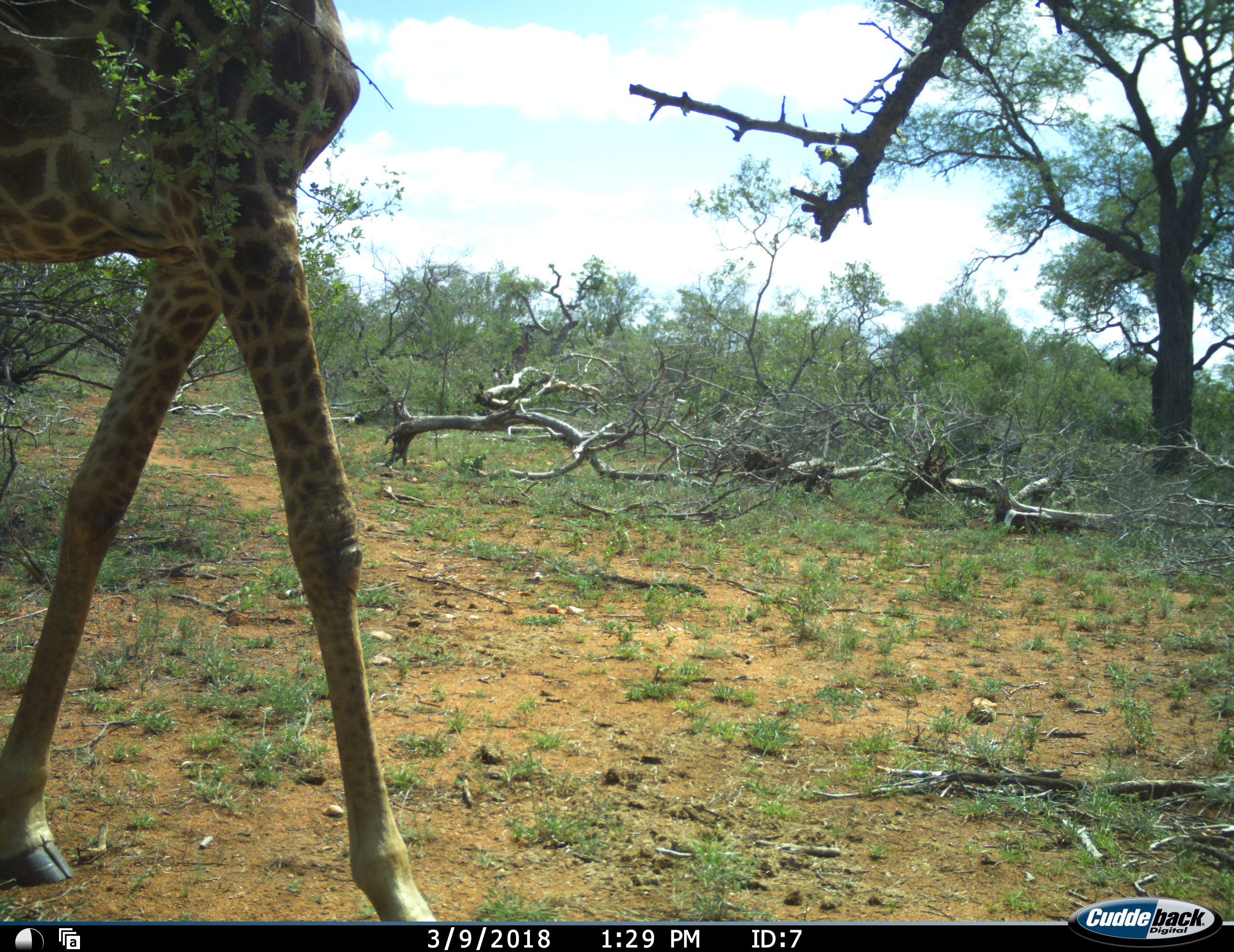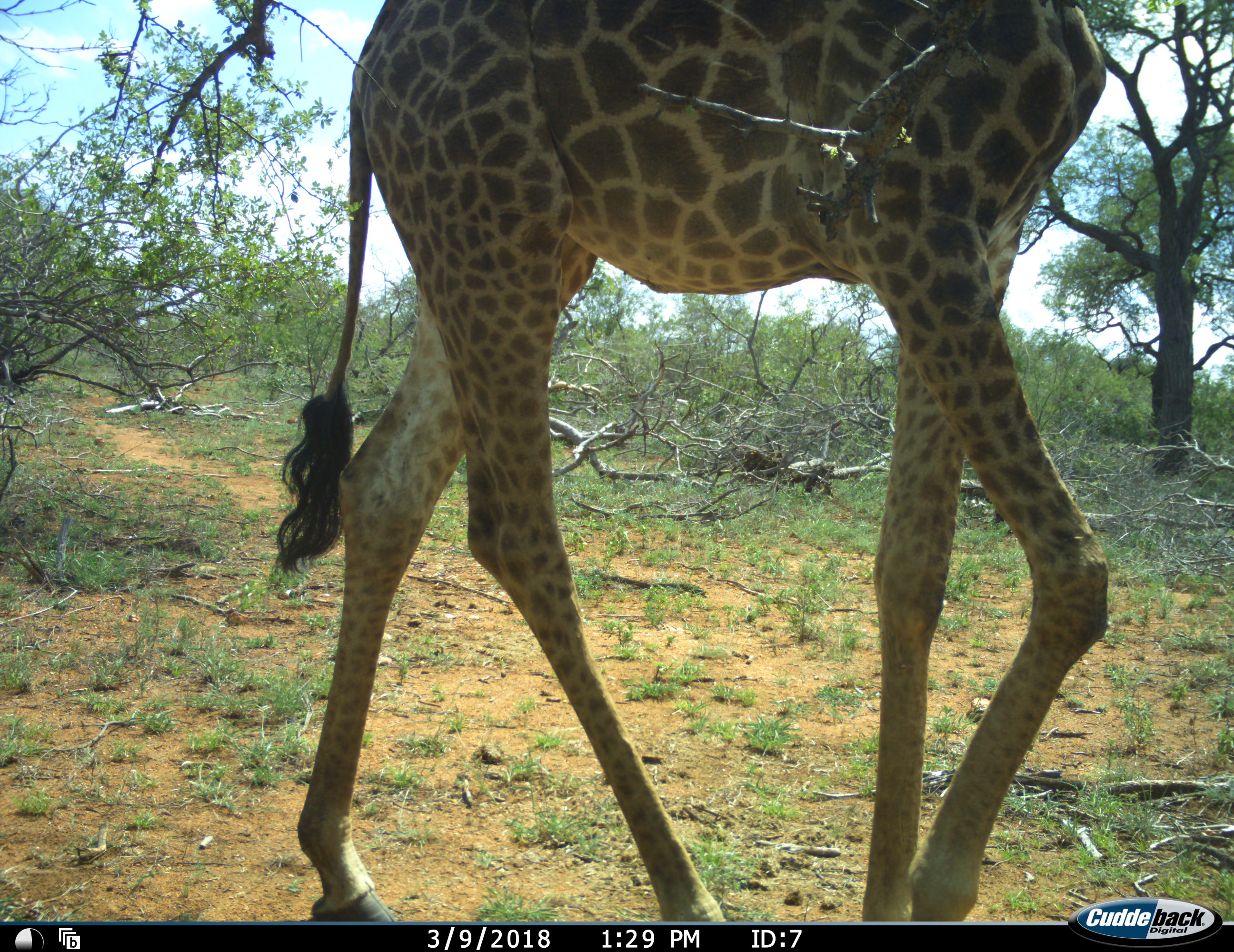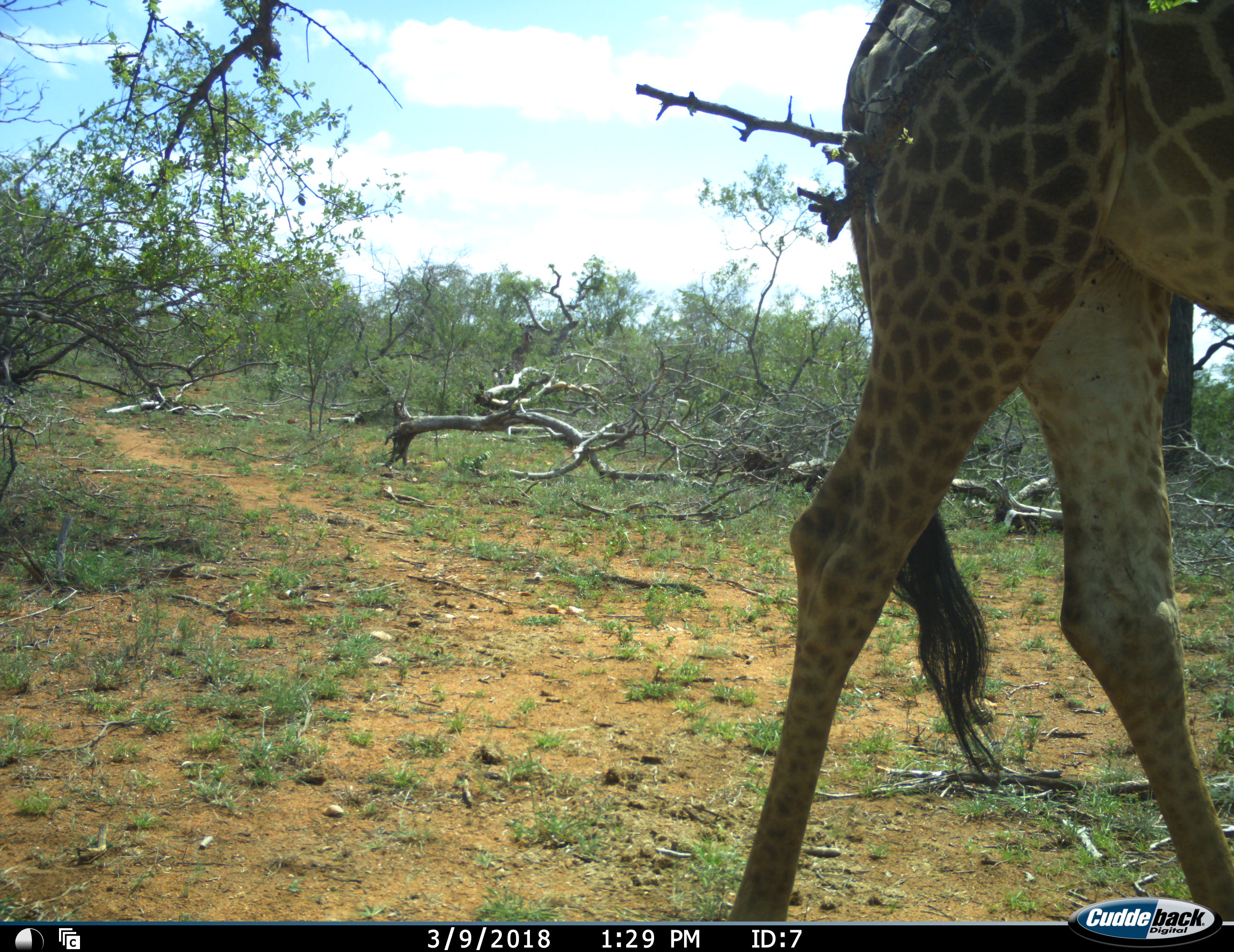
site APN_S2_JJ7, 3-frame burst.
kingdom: Animalia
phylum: Chordata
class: Mammalia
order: Artiodactyla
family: Giraffidae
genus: Giraffa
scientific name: Giraffa camelopardalis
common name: giraffe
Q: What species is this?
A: Giraffe (Giraffa camelopardalis).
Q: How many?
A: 1.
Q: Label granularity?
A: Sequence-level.